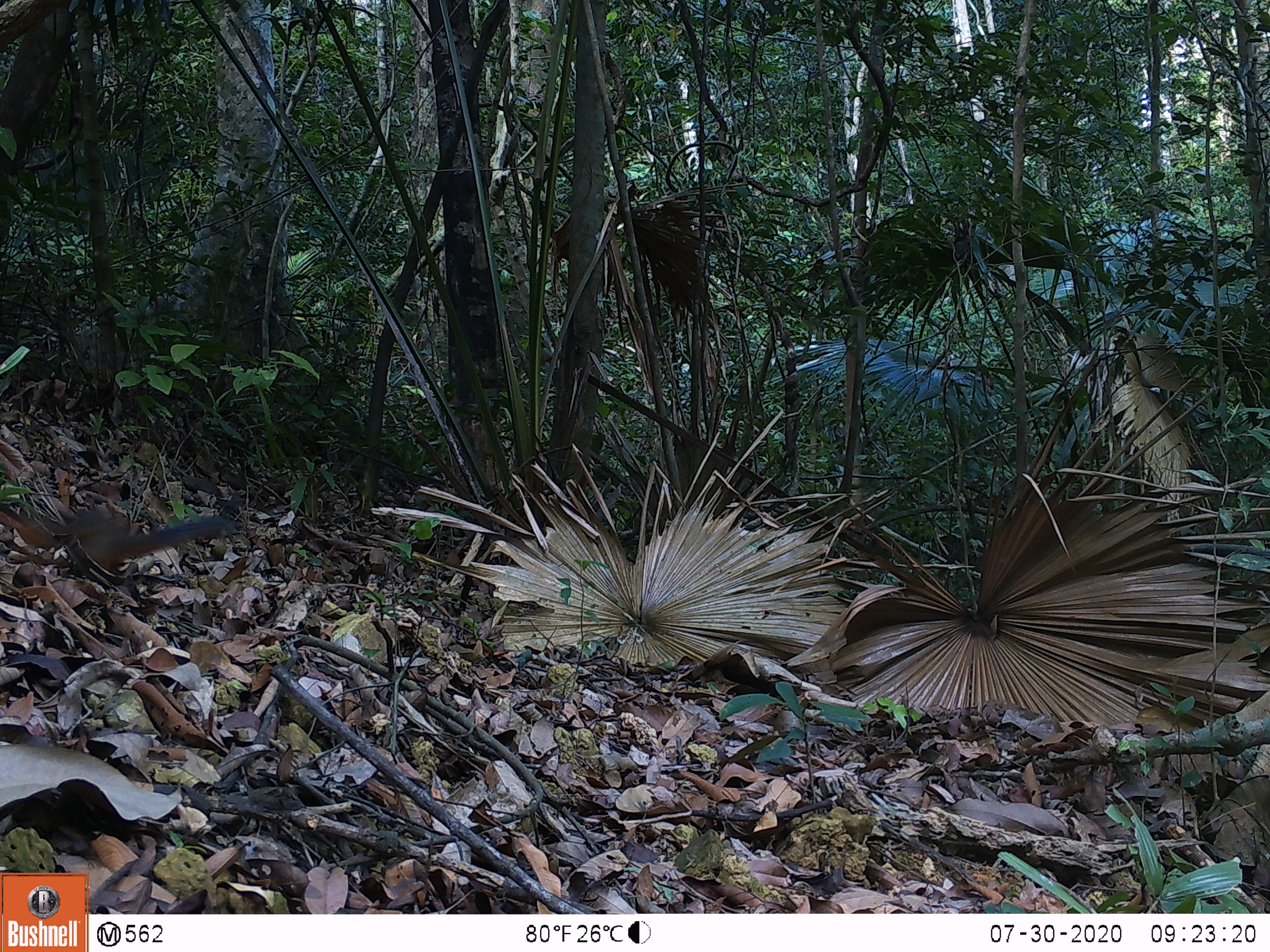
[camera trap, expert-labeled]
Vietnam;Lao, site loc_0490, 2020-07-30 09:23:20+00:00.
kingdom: Animalia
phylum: Chordata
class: Mammalia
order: Rodentia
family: Sciuridae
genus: Dremomys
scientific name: Dremomys rufigenis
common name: red-cheeked squirrel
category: red cheeked squirrel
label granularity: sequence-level